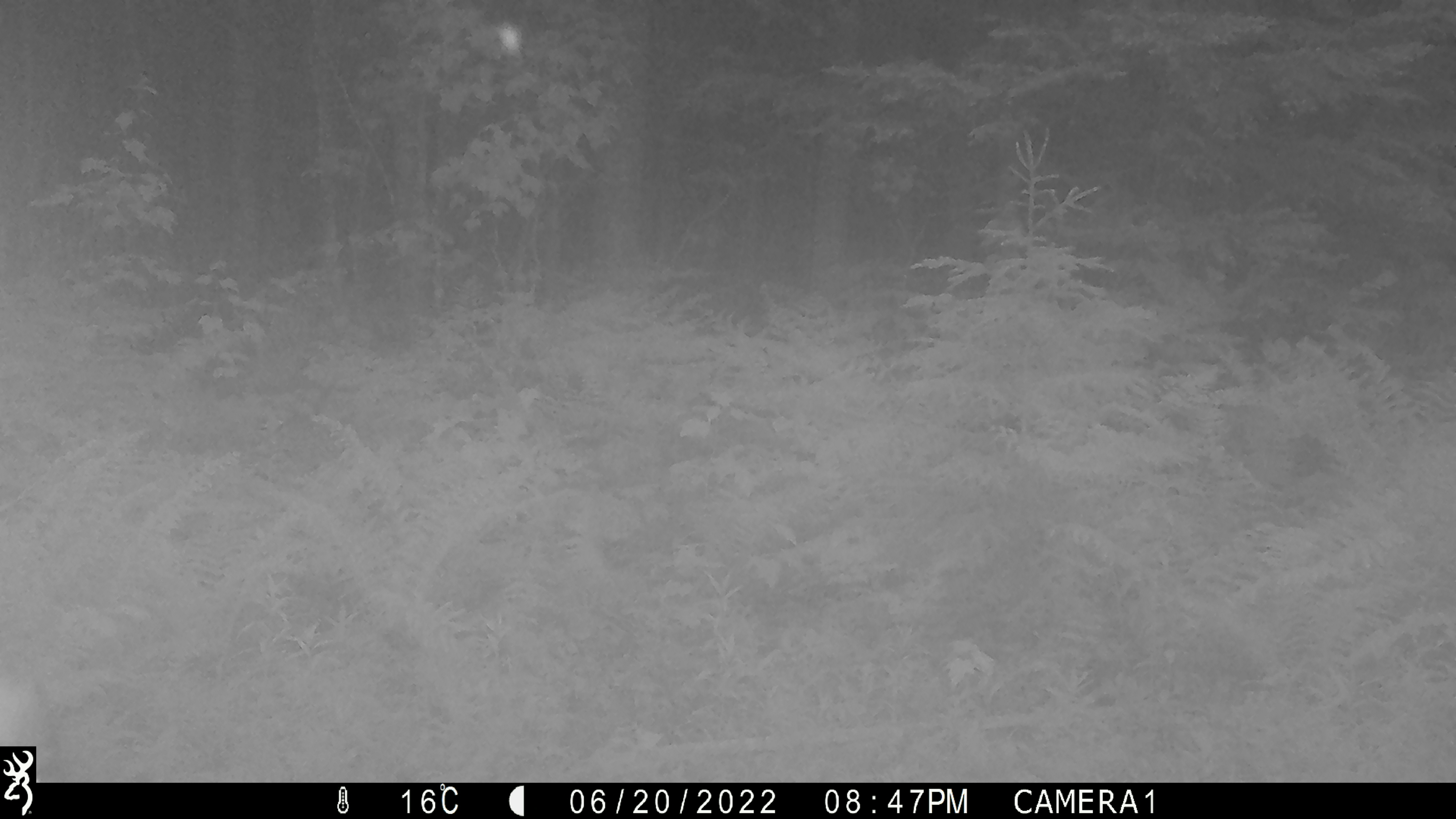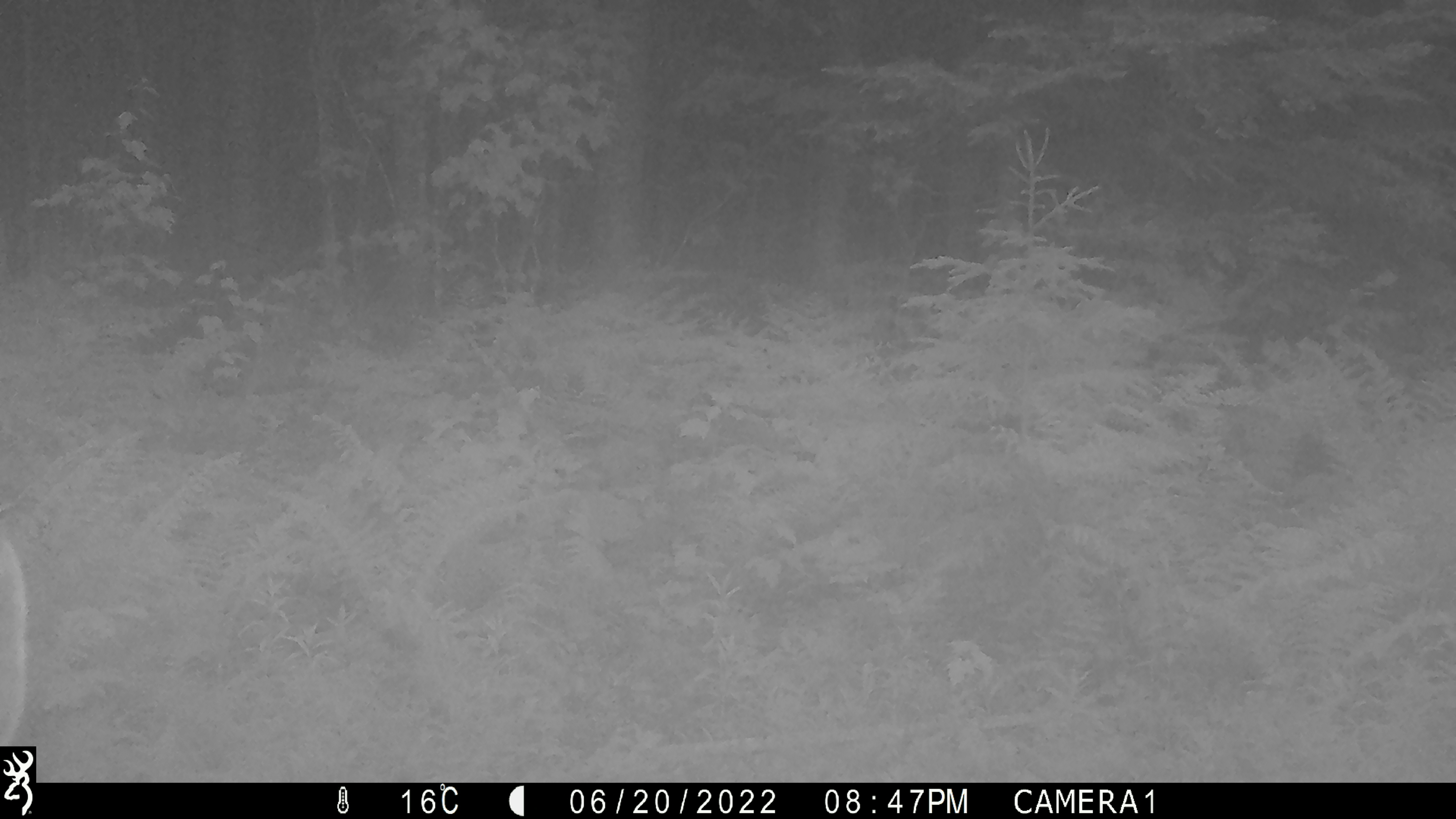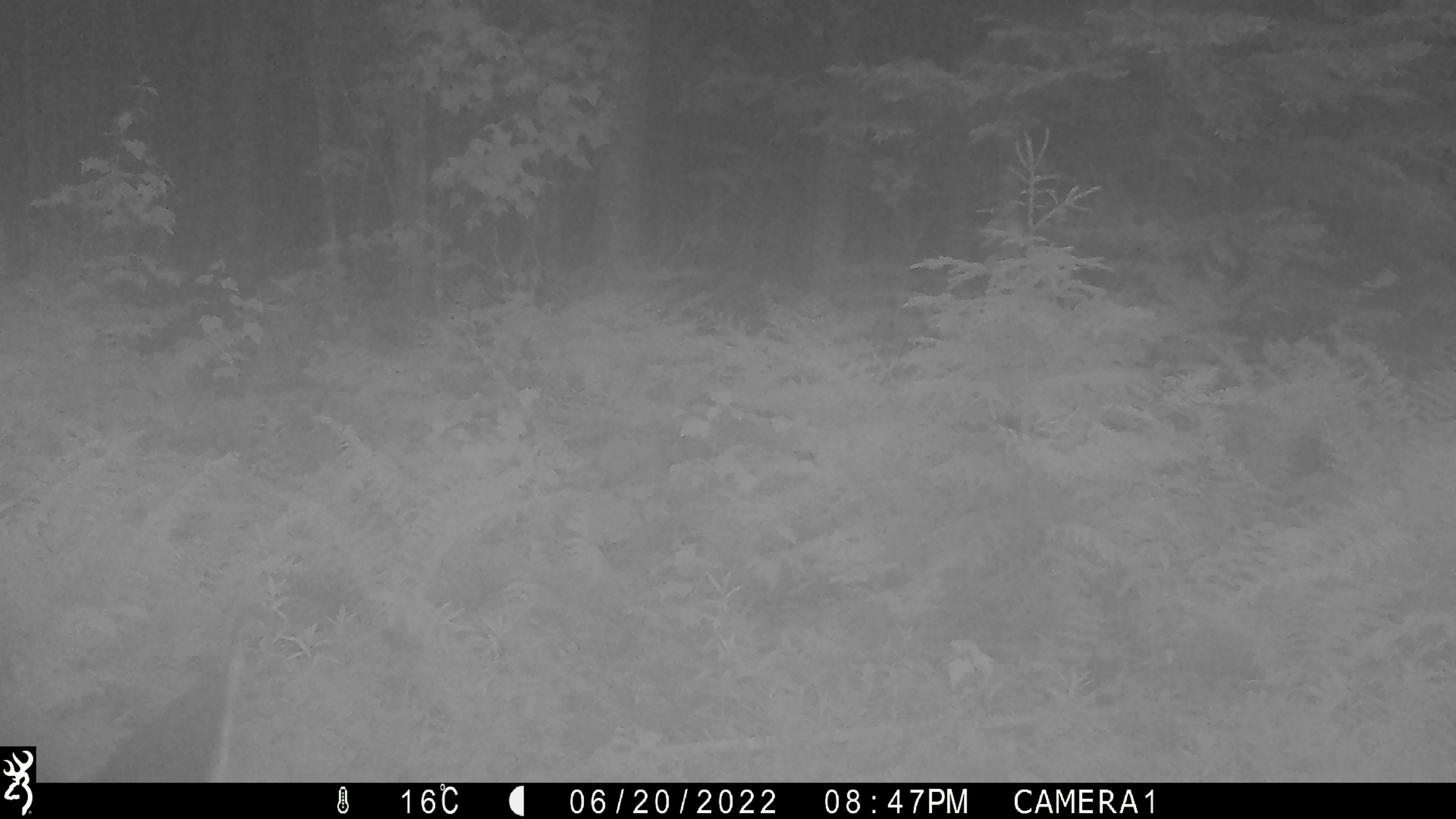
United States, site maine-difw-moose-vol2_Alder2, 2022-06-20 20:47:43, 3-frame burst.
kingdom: Animalia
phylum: Chordata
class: Mammalia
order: Artiodactyla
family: Cervidae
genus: Alces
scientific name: Alces alces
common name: moose